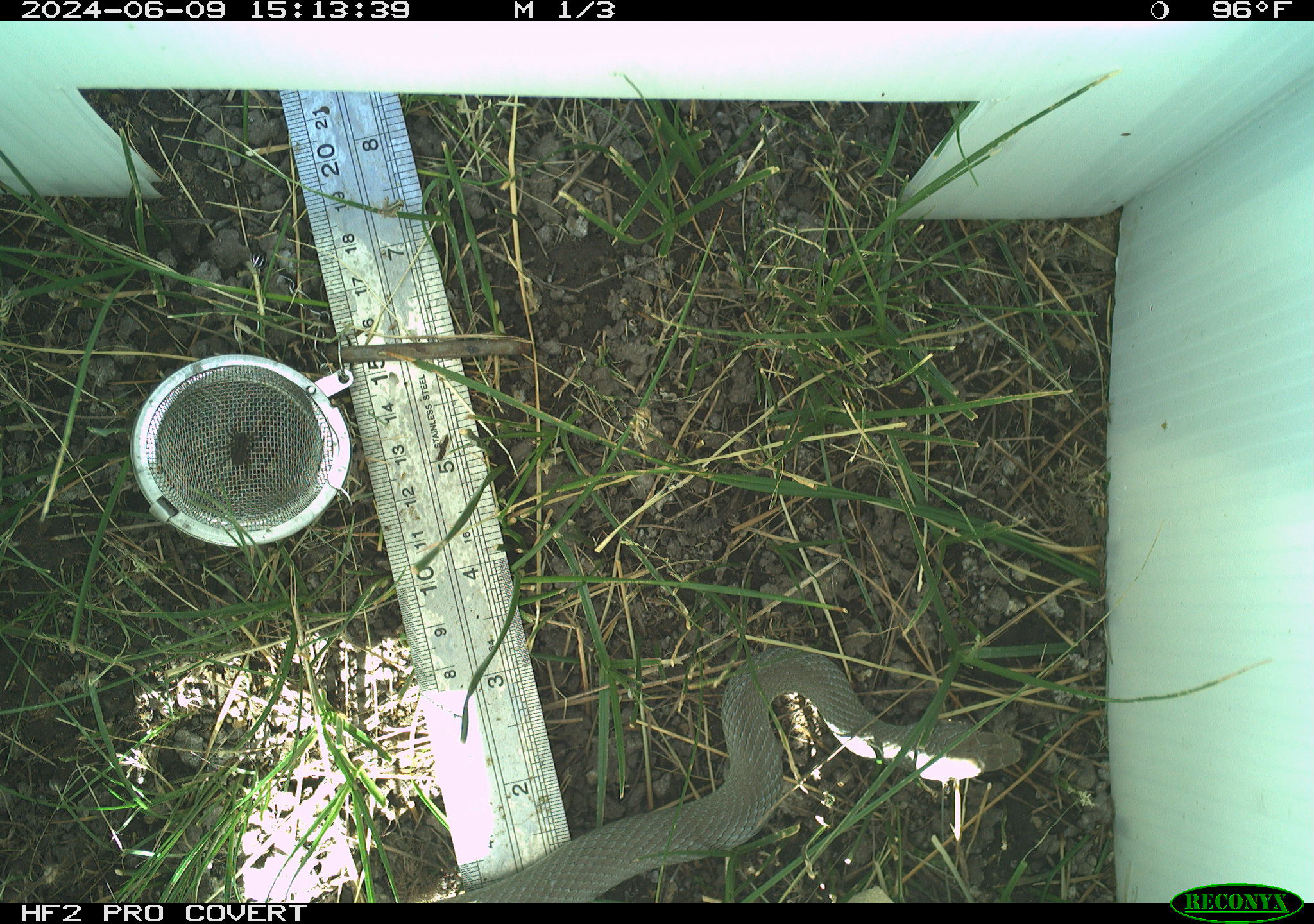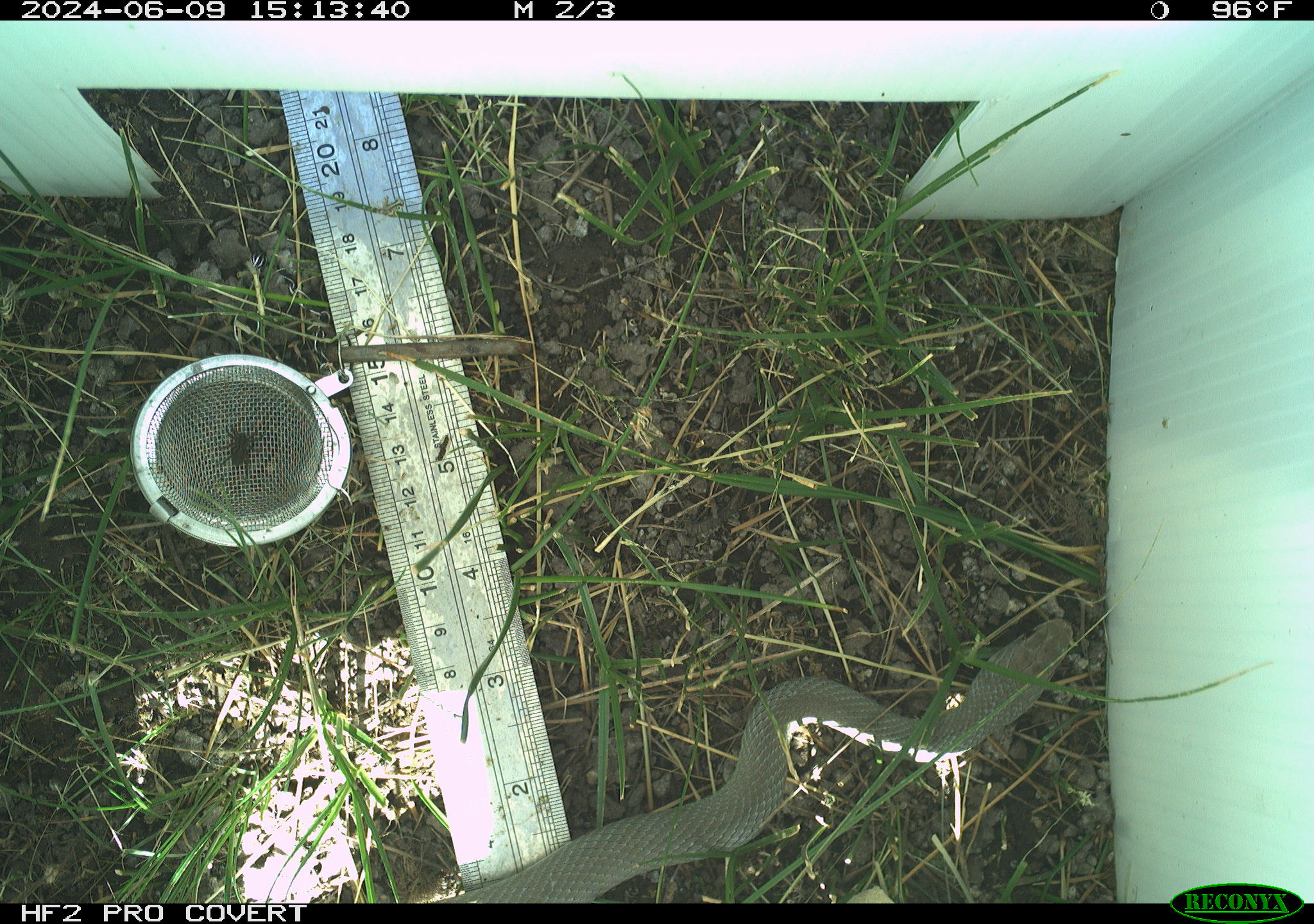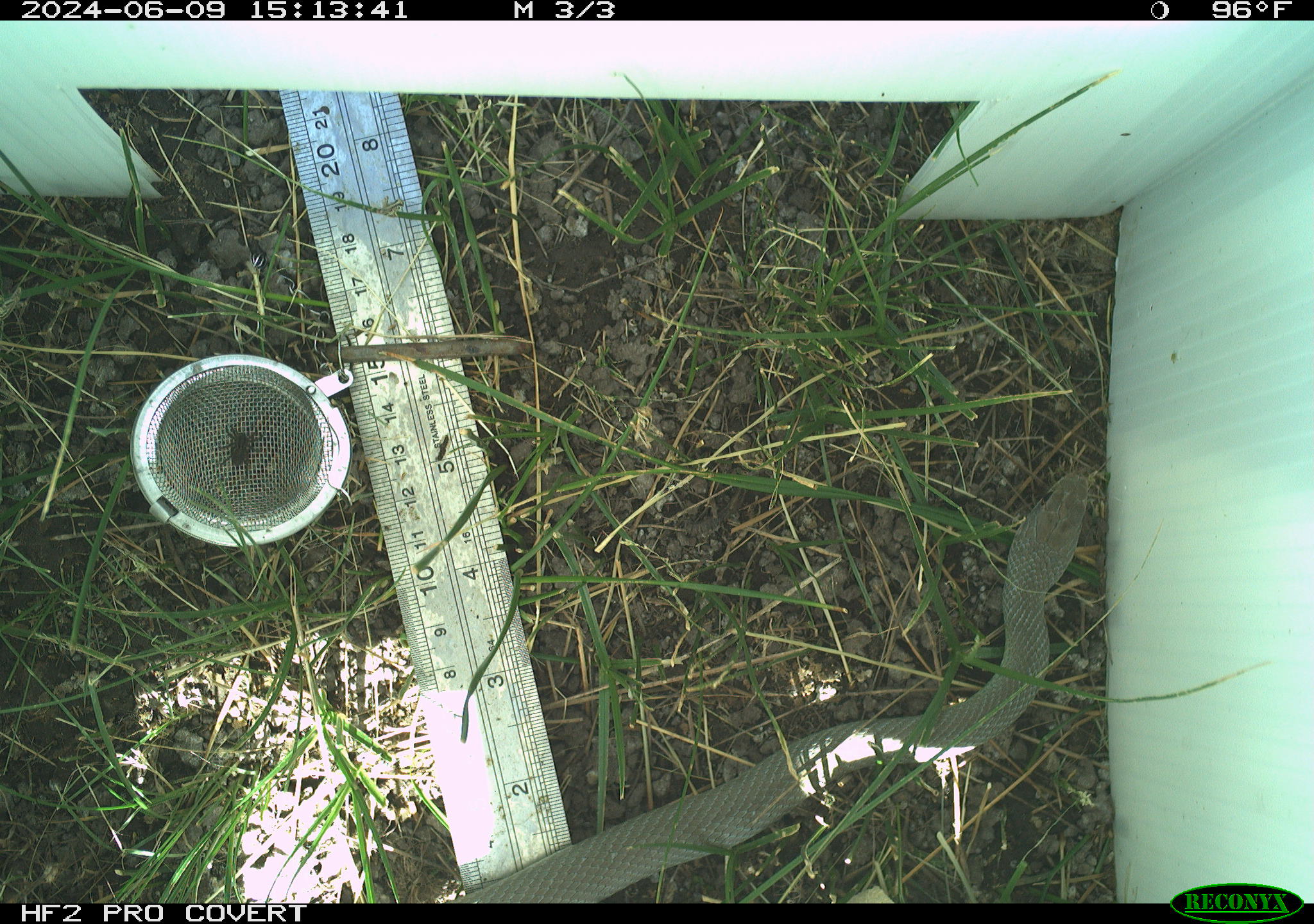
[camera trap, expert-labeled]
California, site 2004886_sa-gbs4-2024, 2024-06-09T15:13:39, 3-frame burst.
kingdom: Animalia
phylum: Chordata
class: Reptilia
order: Squamata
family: Colubridae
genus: Coluber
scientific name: Coluber constrictor mormon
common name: western yellow-bellied racer